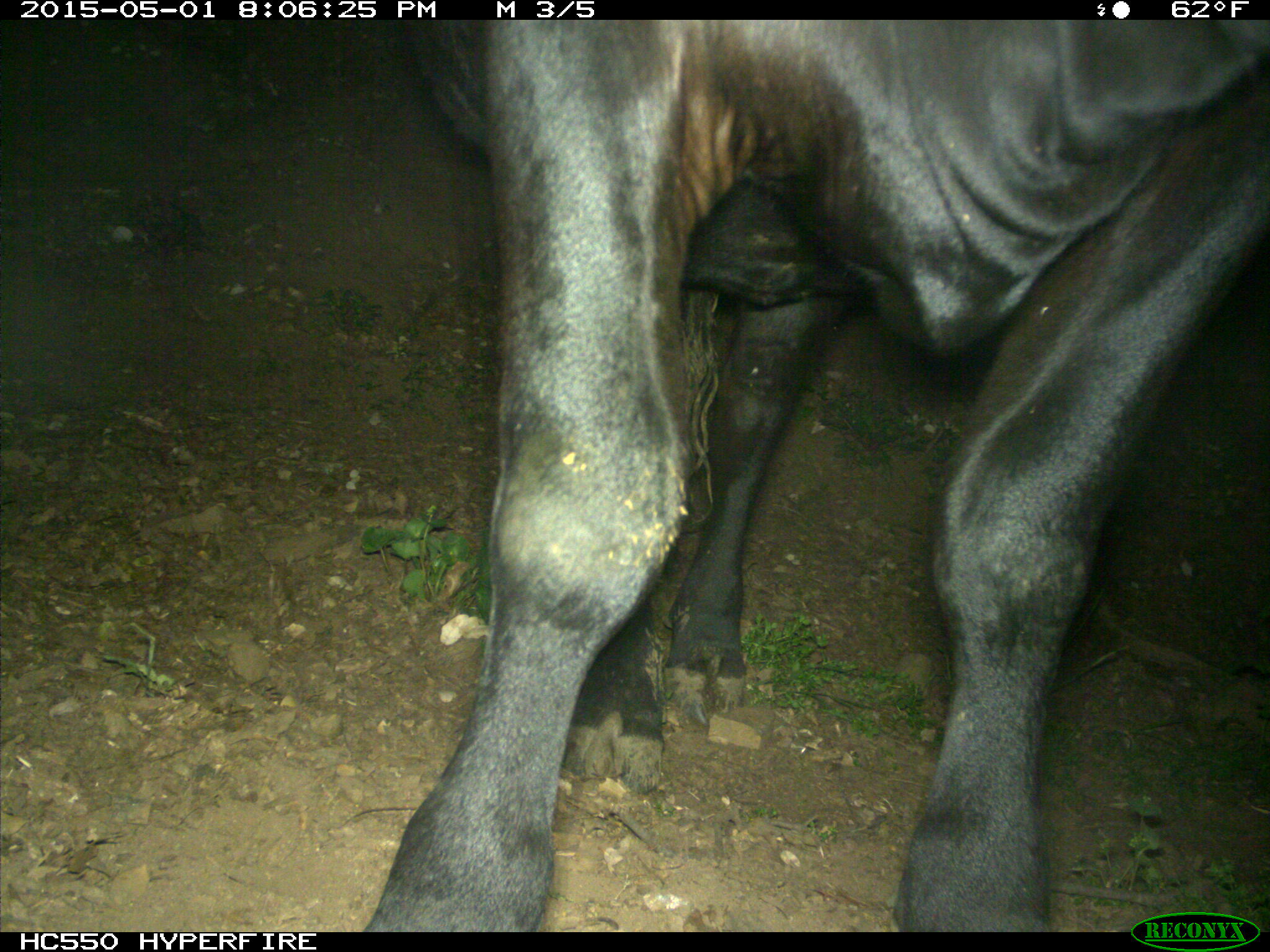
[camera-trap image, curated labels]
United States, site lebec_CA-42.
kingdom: Animalia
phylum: Chordata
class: Mammalia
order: Artiodactyla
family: Bovidae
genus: Bos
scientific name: Bos taurus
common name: domestic cow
Bos taurus (domestic cow).